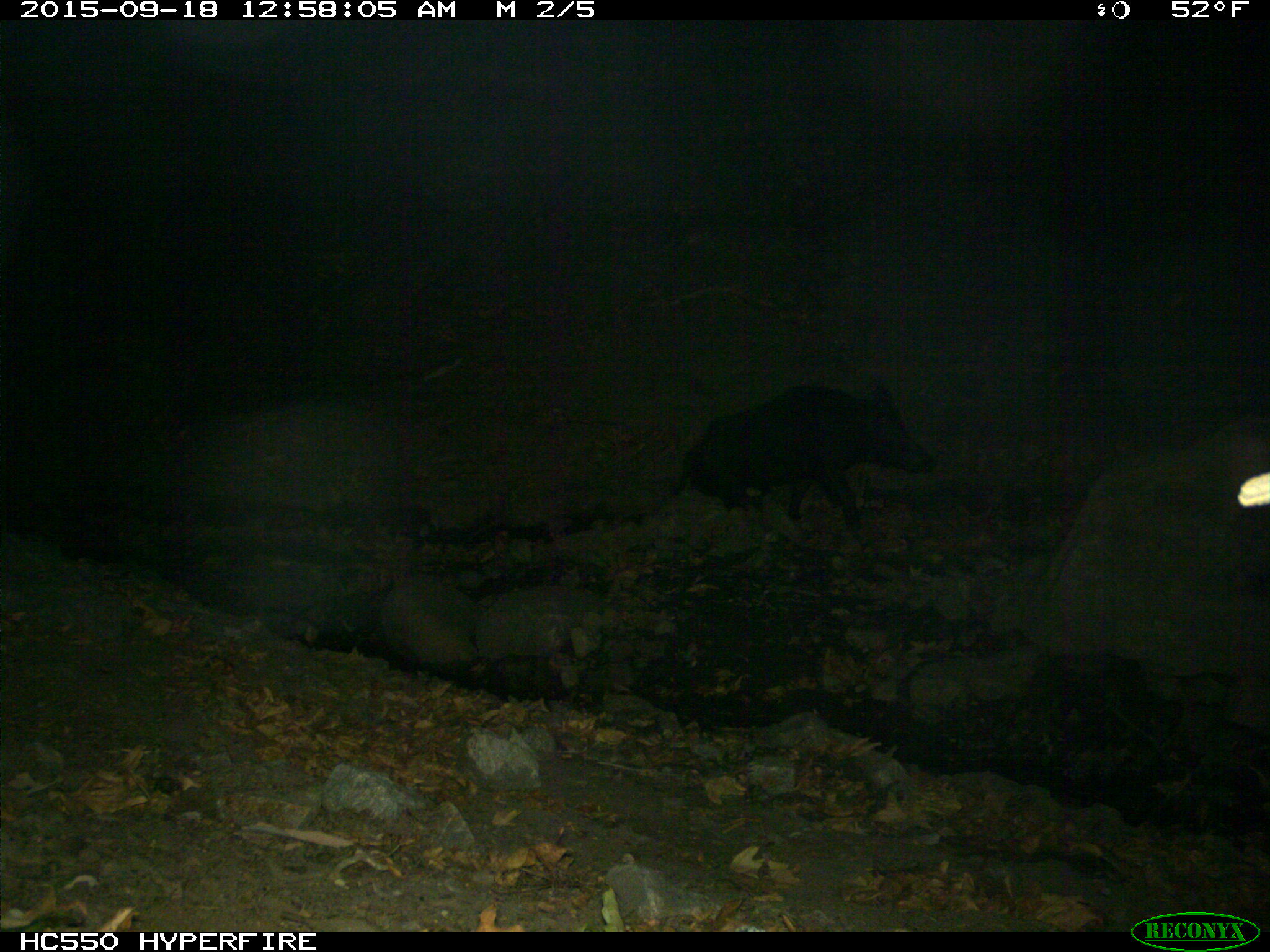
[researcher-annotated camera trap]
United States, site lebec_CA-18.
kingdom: Animalia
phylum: Chordata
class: Mammalia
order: Artiodactyla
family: Suidae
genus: Sus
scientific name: Sus scrofa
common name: wild boar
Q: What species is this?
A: Sus scrofa (wild boar).